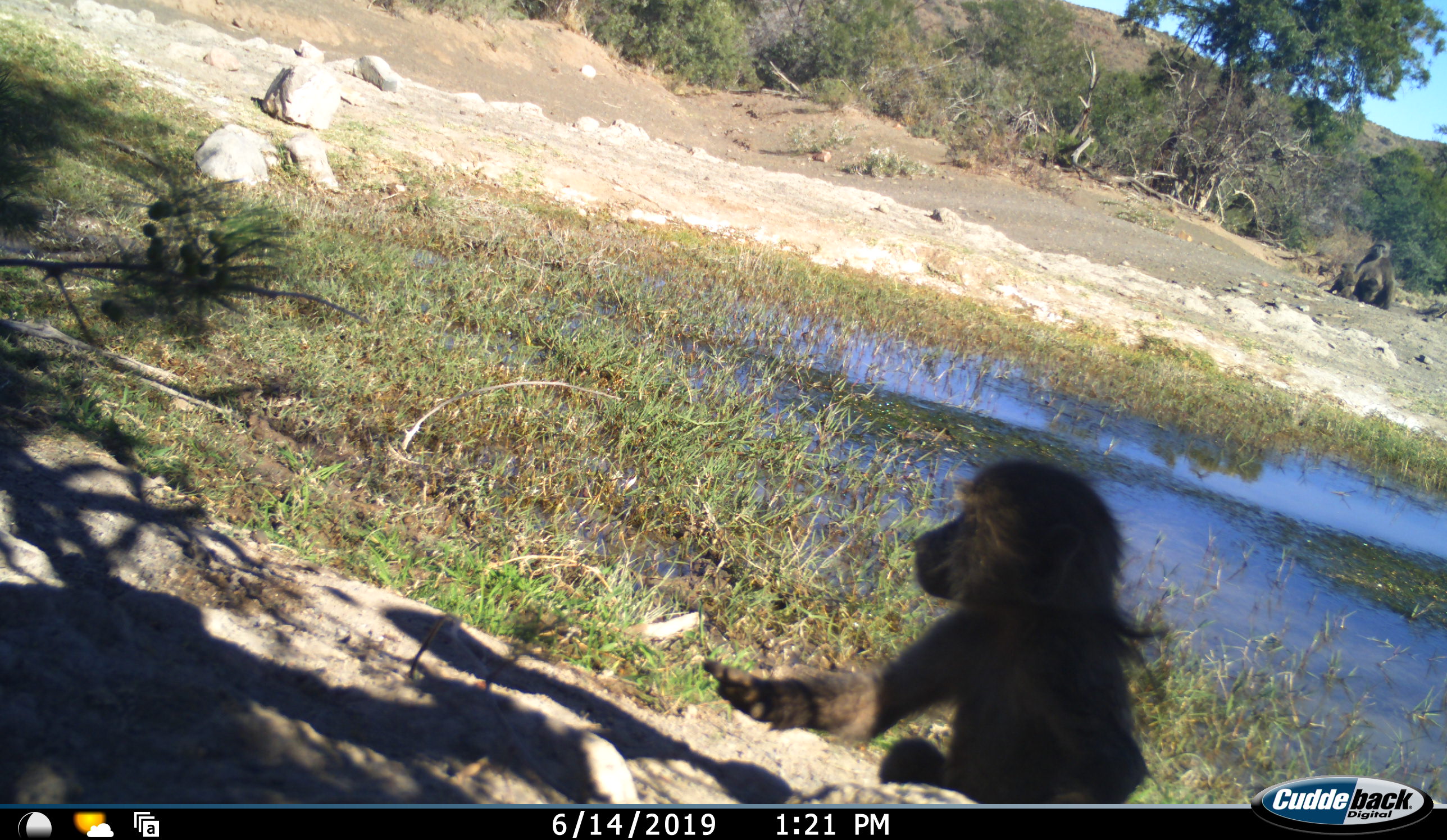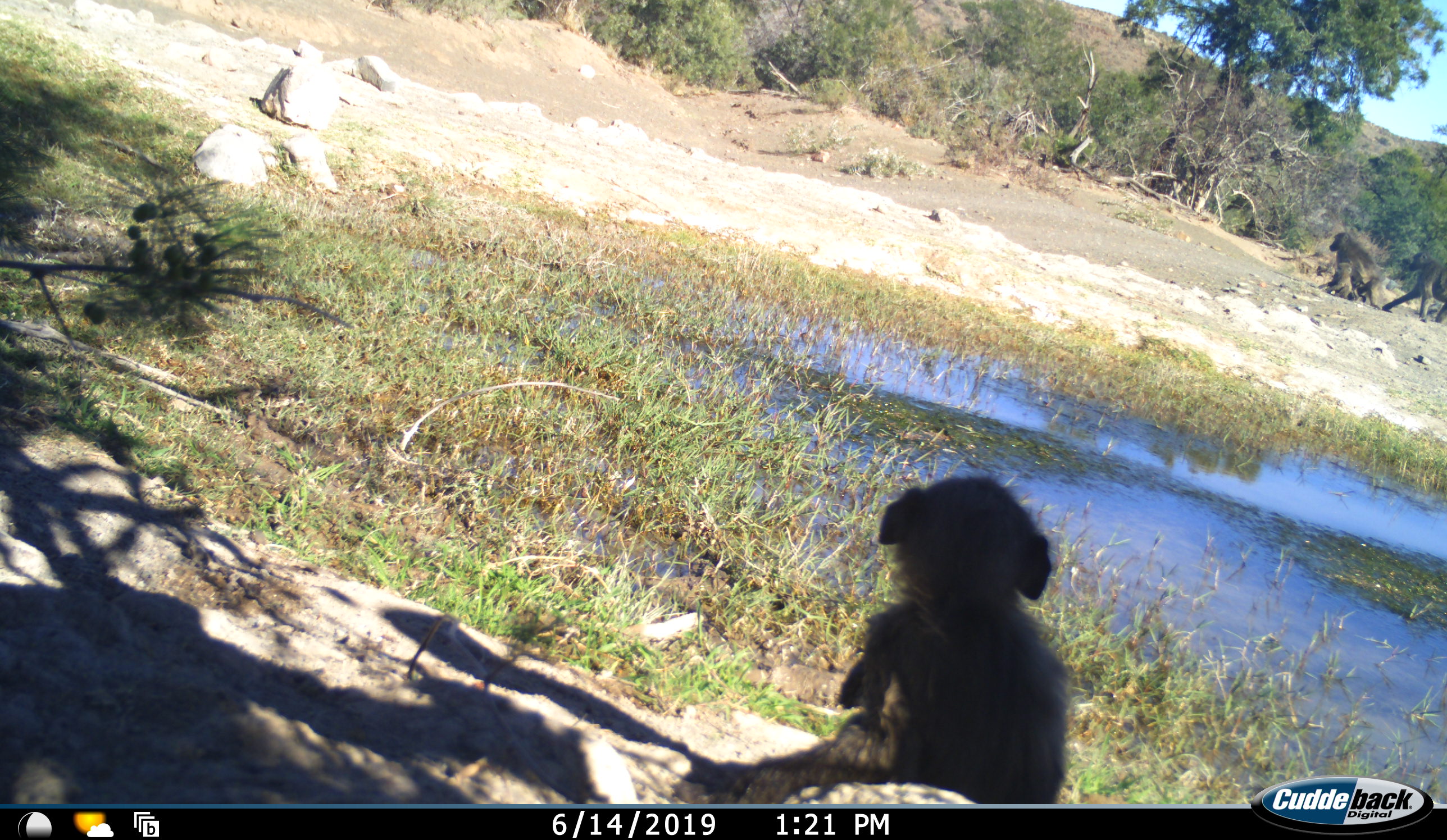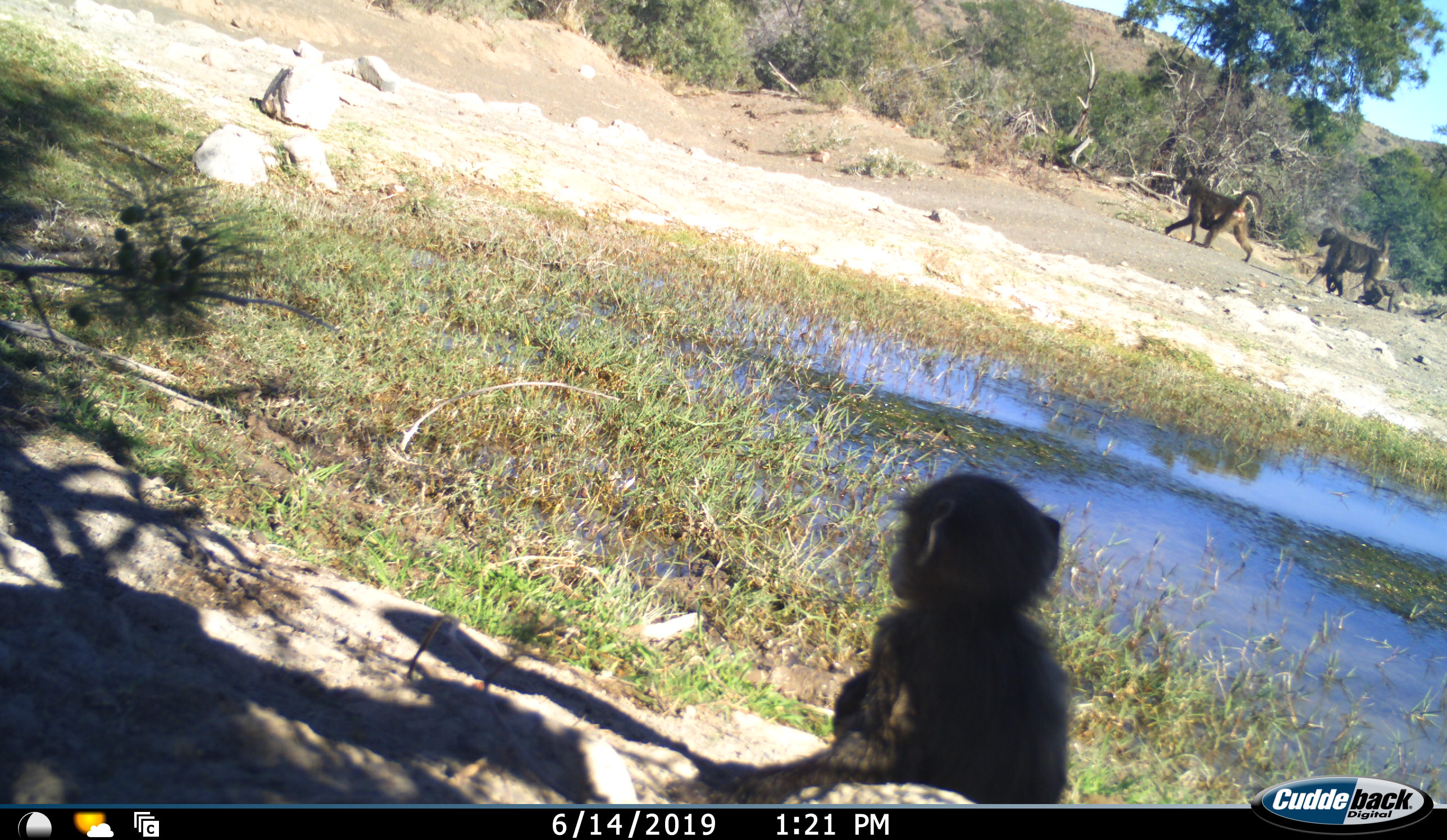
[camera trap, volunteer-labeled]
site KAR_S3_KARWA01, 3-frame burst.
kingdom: Animalia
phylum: Chordata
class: Mammalia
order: Primates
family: Cercopithecidae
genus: Papio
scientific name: Papio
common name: baboon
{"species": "baboon (Papio)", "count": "5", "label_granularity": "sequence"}